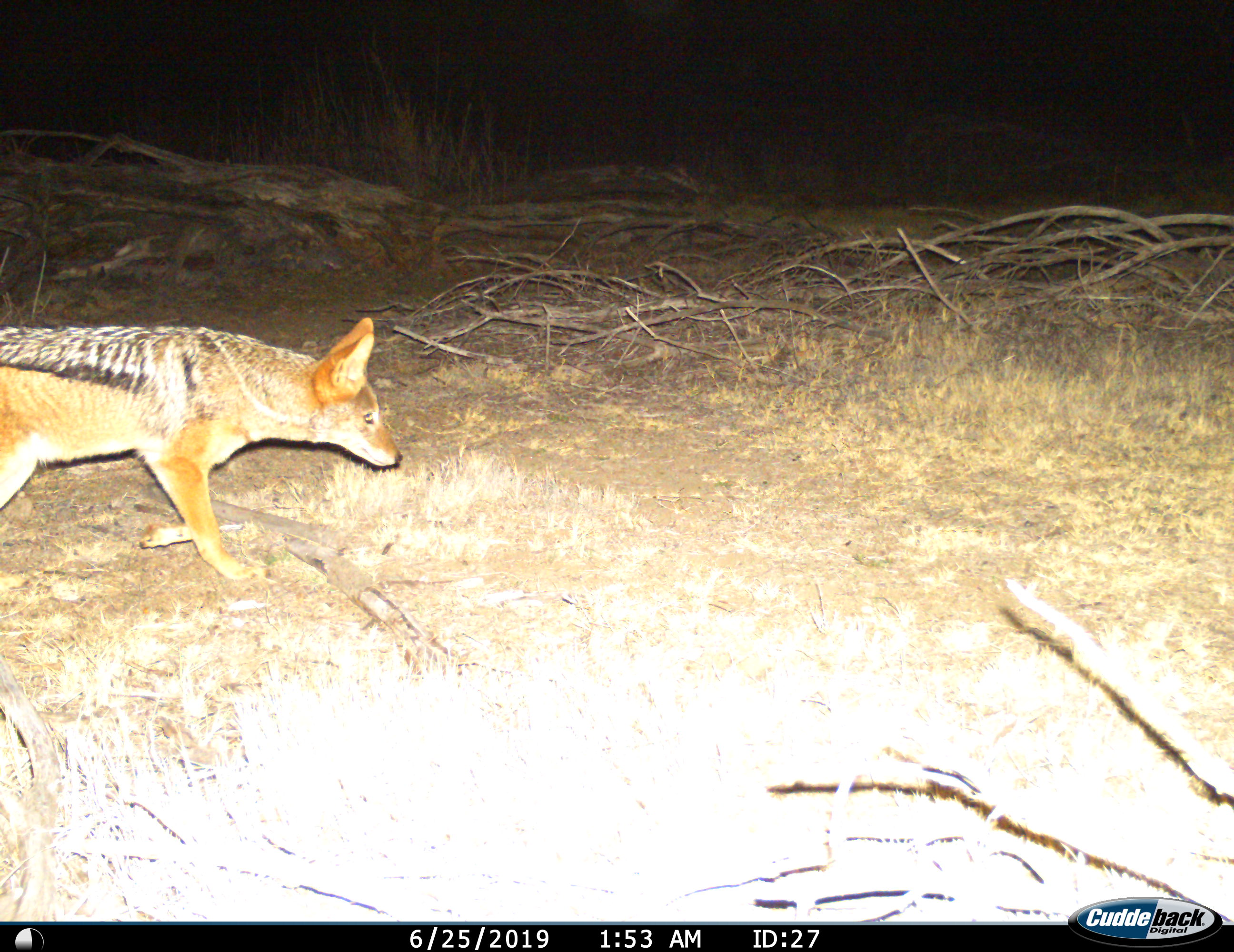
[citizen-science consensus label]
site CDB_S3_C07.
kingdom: Animalia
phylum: Chordata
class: Mammalia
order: Carnivora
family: Canidae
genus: Lupulella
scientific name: Lupulella mesomelas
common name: black-backed jackal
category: jackalblackbacked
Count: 1.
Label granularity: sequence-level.